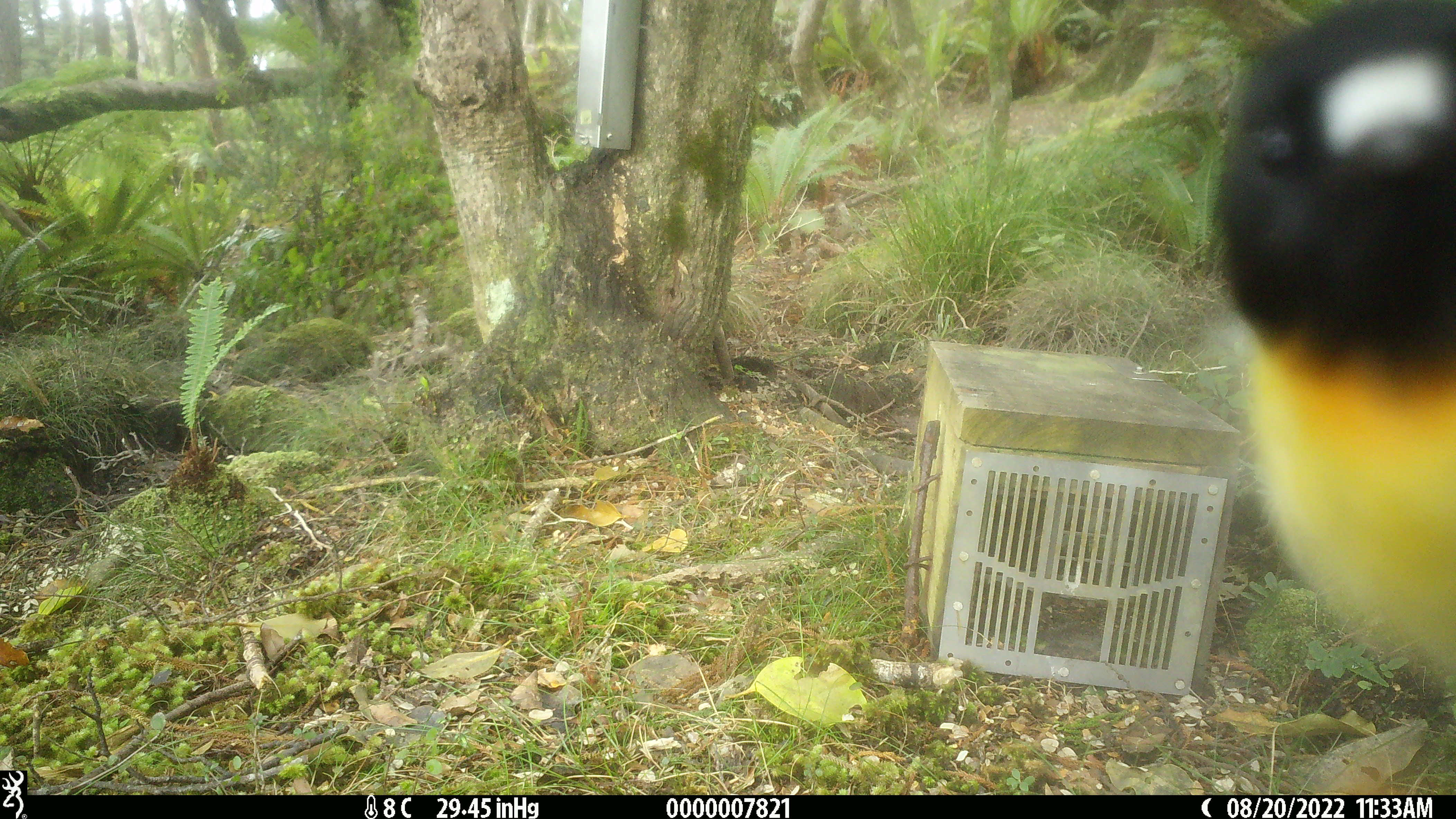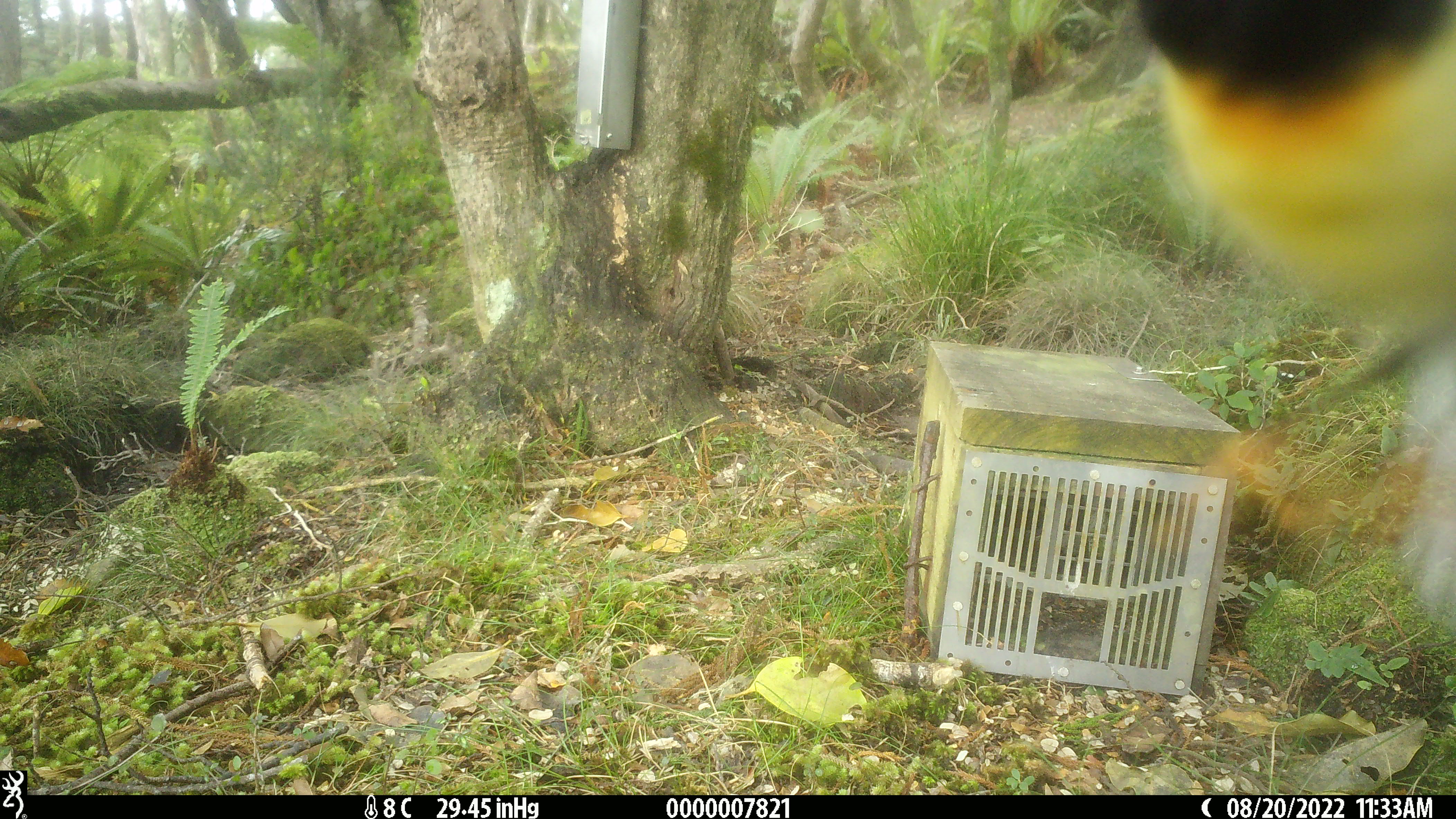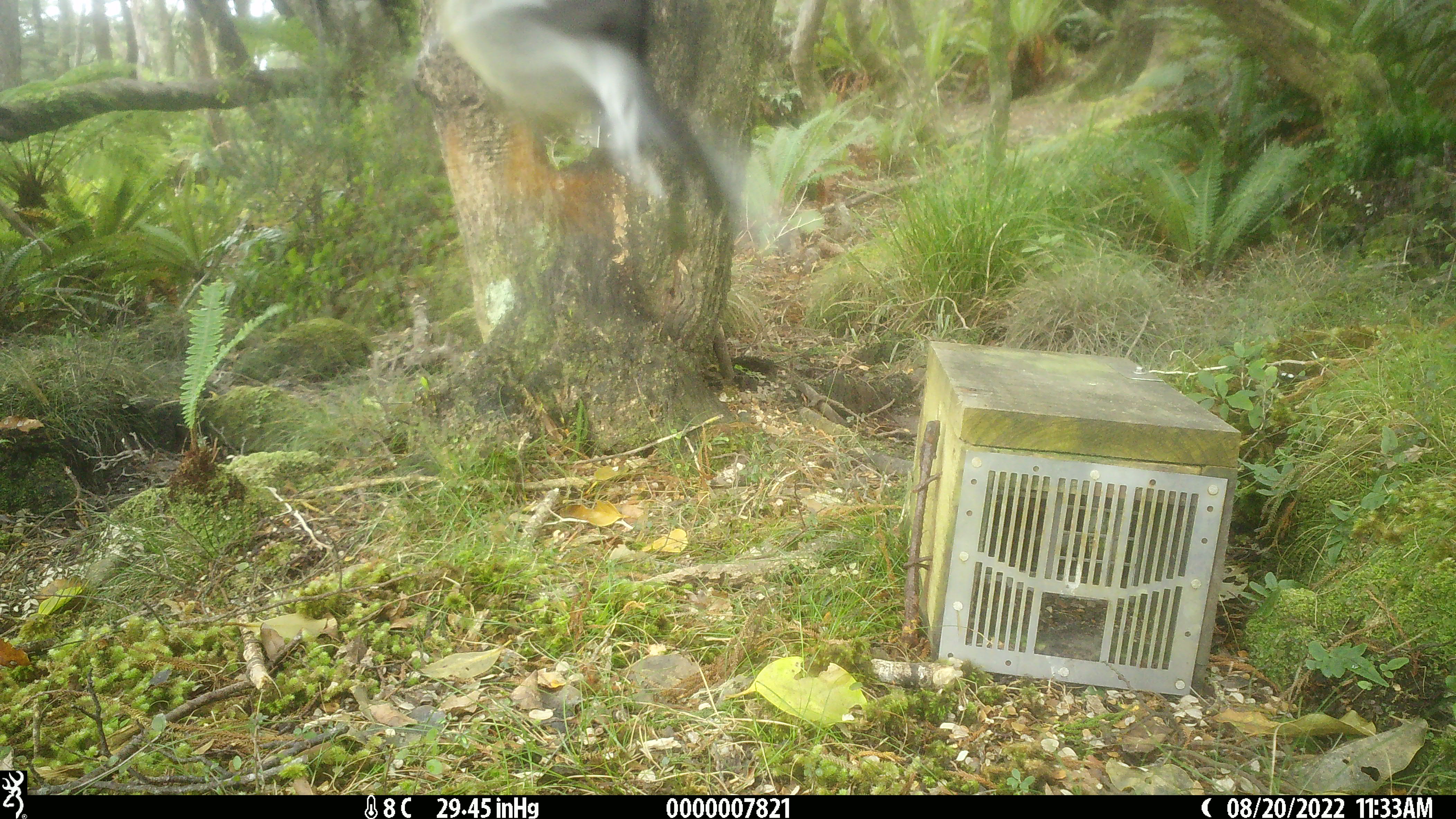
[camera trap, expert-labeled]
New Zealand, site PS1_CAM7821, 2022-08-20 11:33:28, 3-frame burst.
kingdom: Animalia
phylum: Chordata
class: Aves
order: Passeriformes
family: Petroicidae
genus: Petroica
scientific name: Petroica macrocephala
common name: tomtit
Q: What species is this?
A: Tomtit (Petroica macrocephala).